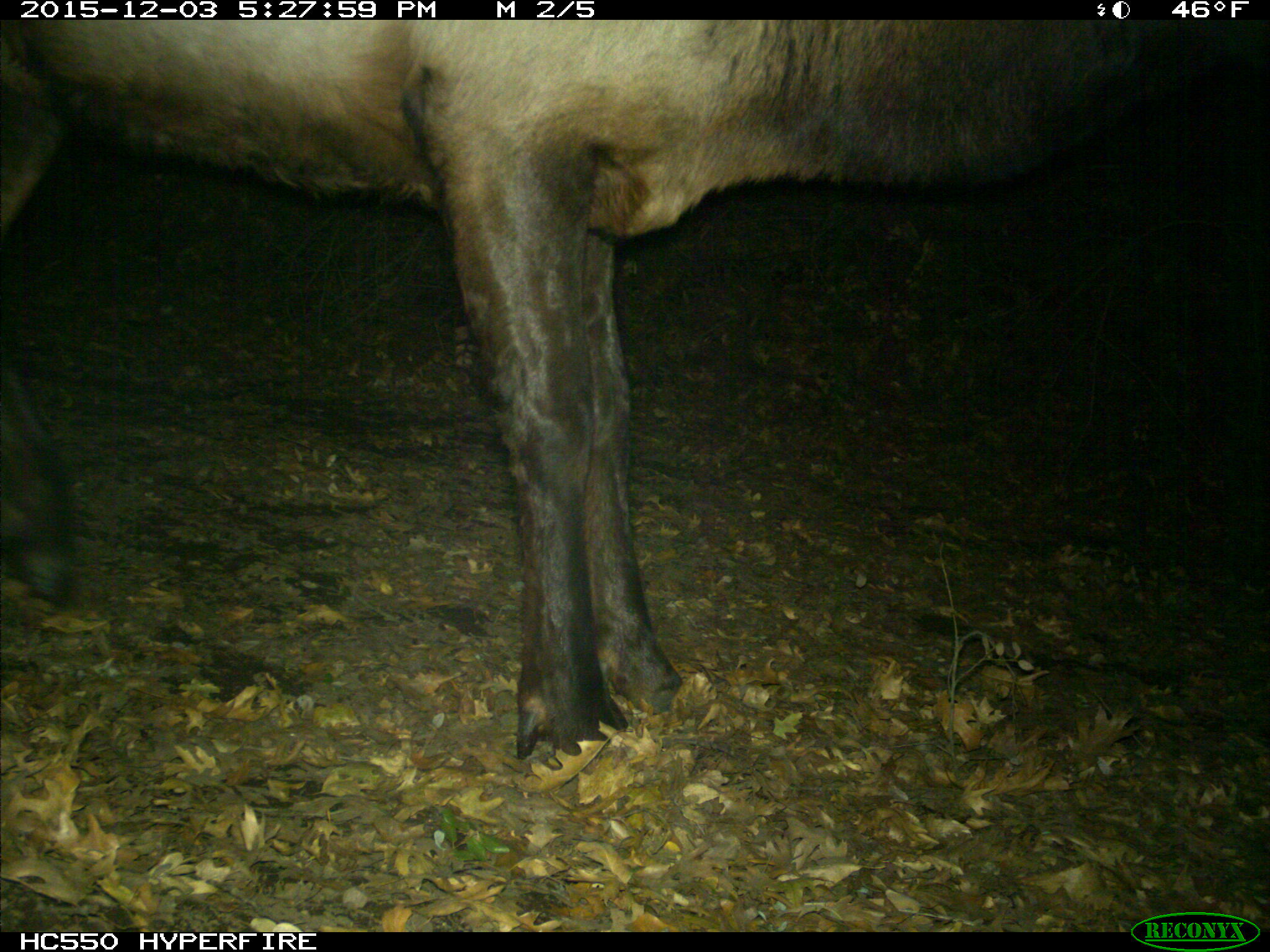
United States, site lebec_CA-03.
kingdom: Animalia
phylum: Chordata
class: Mammalia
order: Artiodactyla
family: Cervidae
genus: Cervus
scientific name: Cervus canadensis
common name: elk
Cervus canadensis (elk).